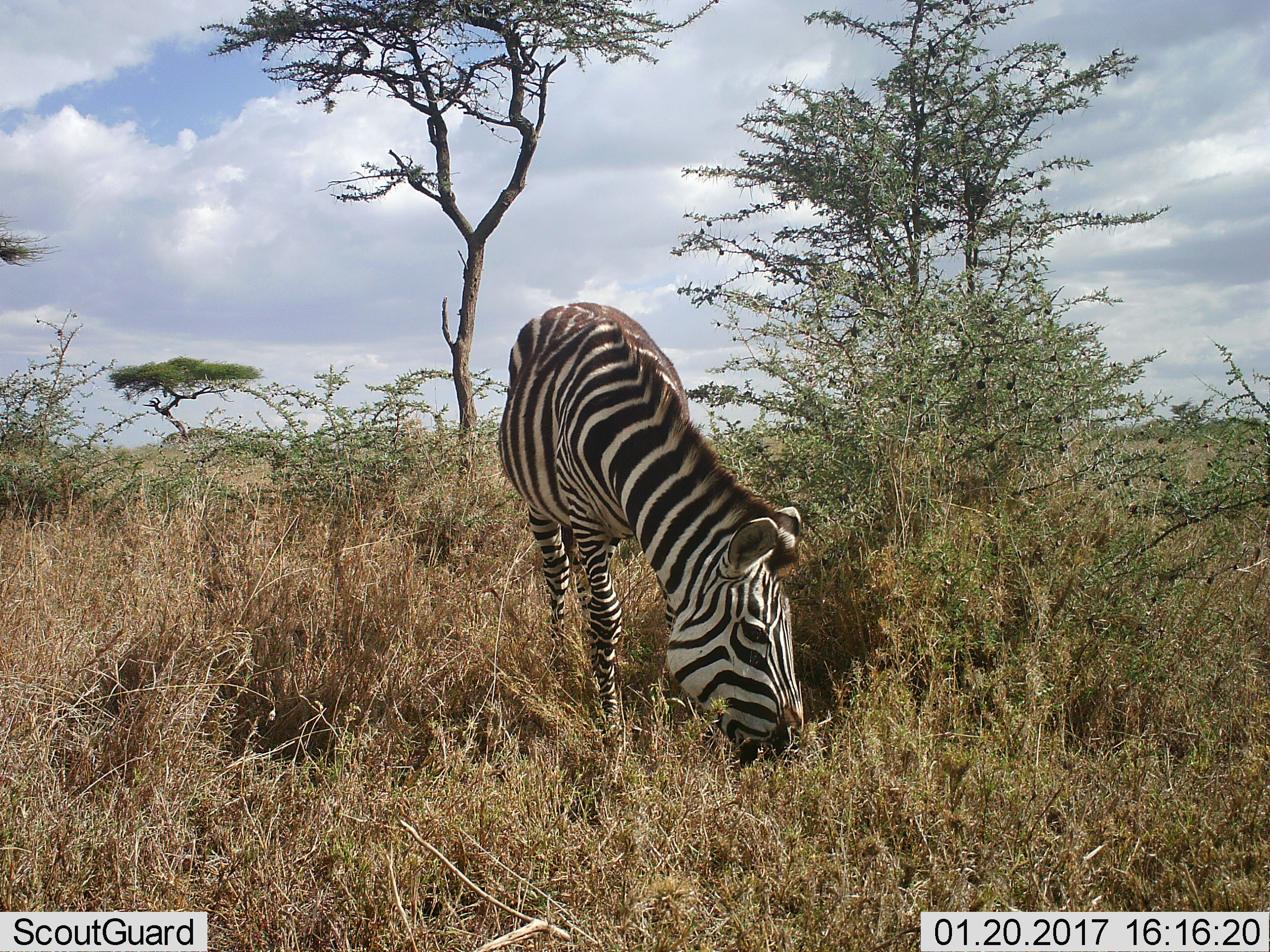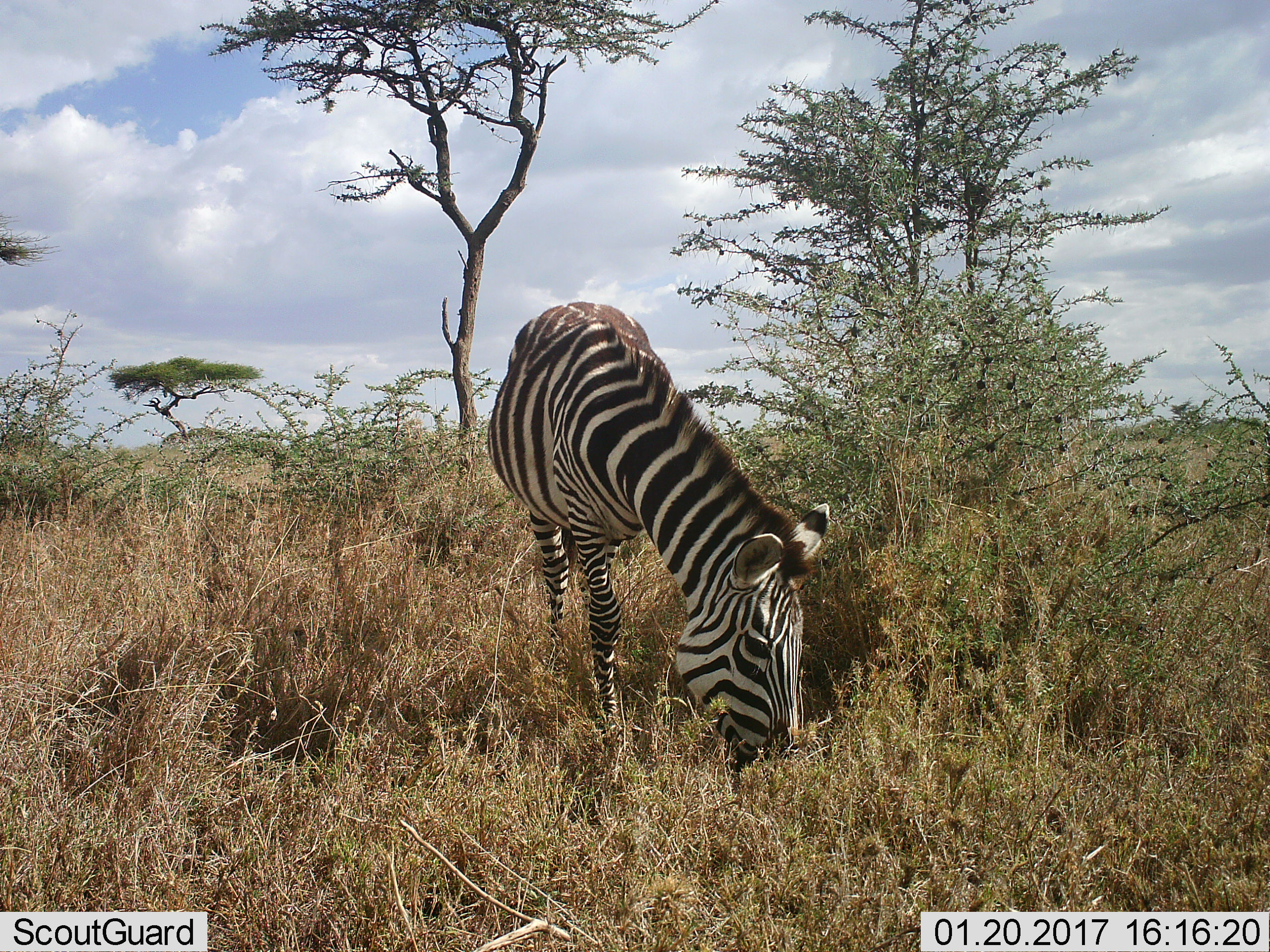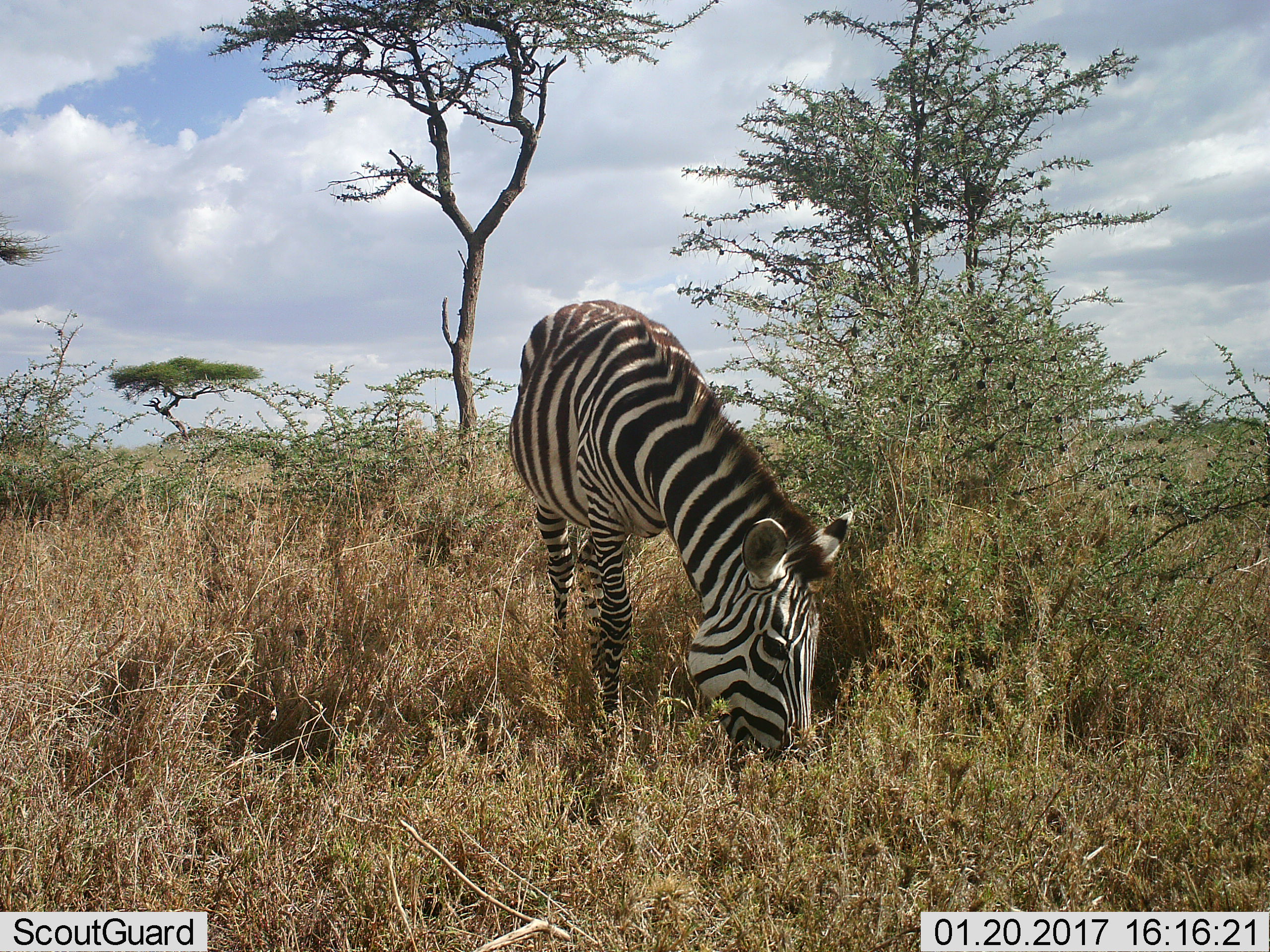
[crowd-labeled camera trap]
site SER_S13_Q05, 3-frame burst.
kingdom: Animalia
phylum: Chordata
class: Mammalia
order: Perissodactyla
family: Equidae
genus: Equus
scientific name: Equus quagga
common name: plains zebra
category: zebraplains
Zebraplains (plains zebra) (Equus quagga), count 1. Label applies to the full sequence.